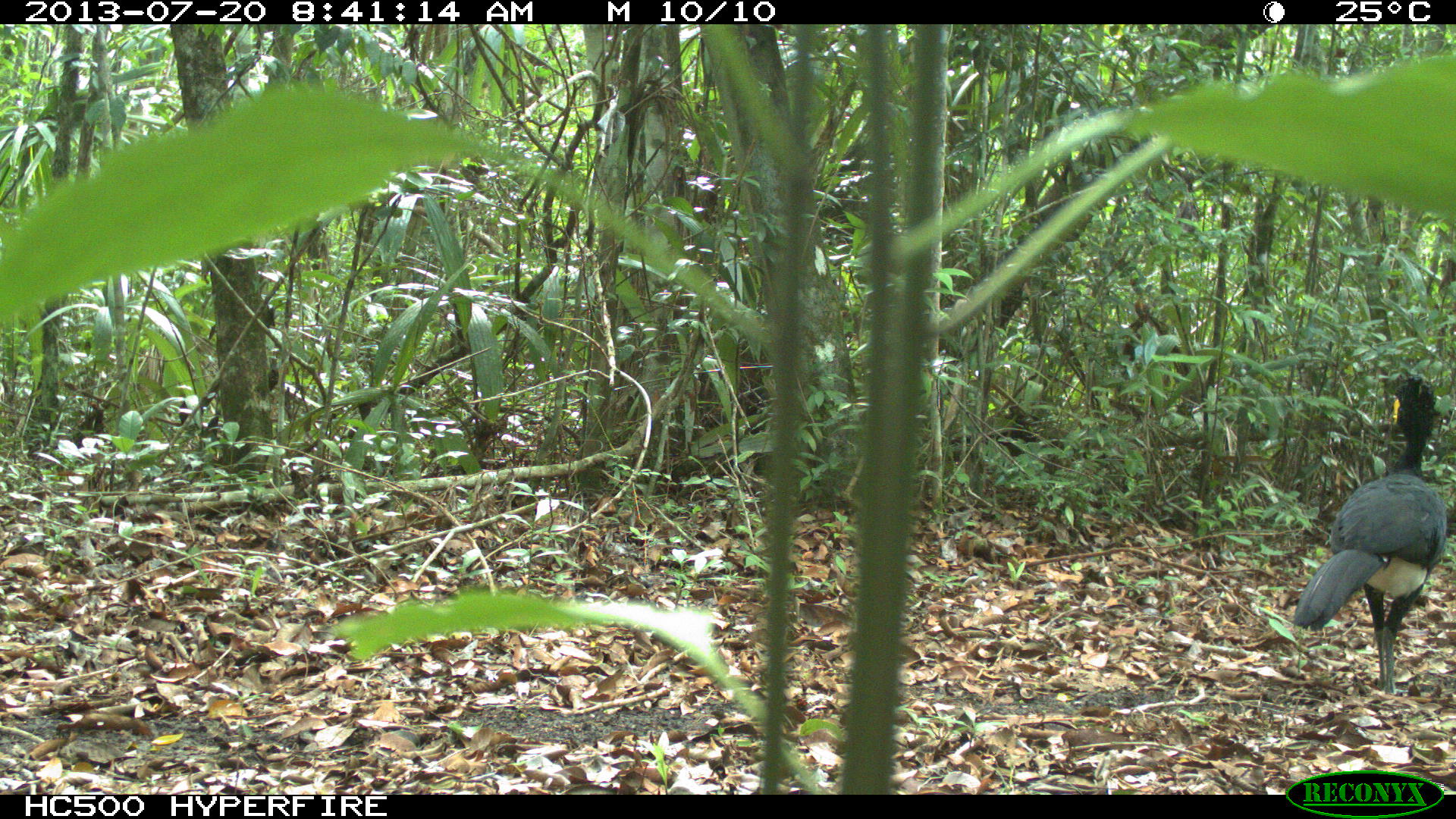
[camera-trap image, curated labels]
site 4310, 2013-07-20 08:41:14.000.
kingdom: Animalia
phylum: Chordata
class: Aves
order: Galliformes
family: Cracidae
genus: Crax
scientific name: Crax rubra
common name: great curassow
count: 1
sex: male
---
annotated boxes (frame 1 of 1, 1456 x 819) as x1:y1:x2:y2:
crax rubra: 1291:375:1447:698